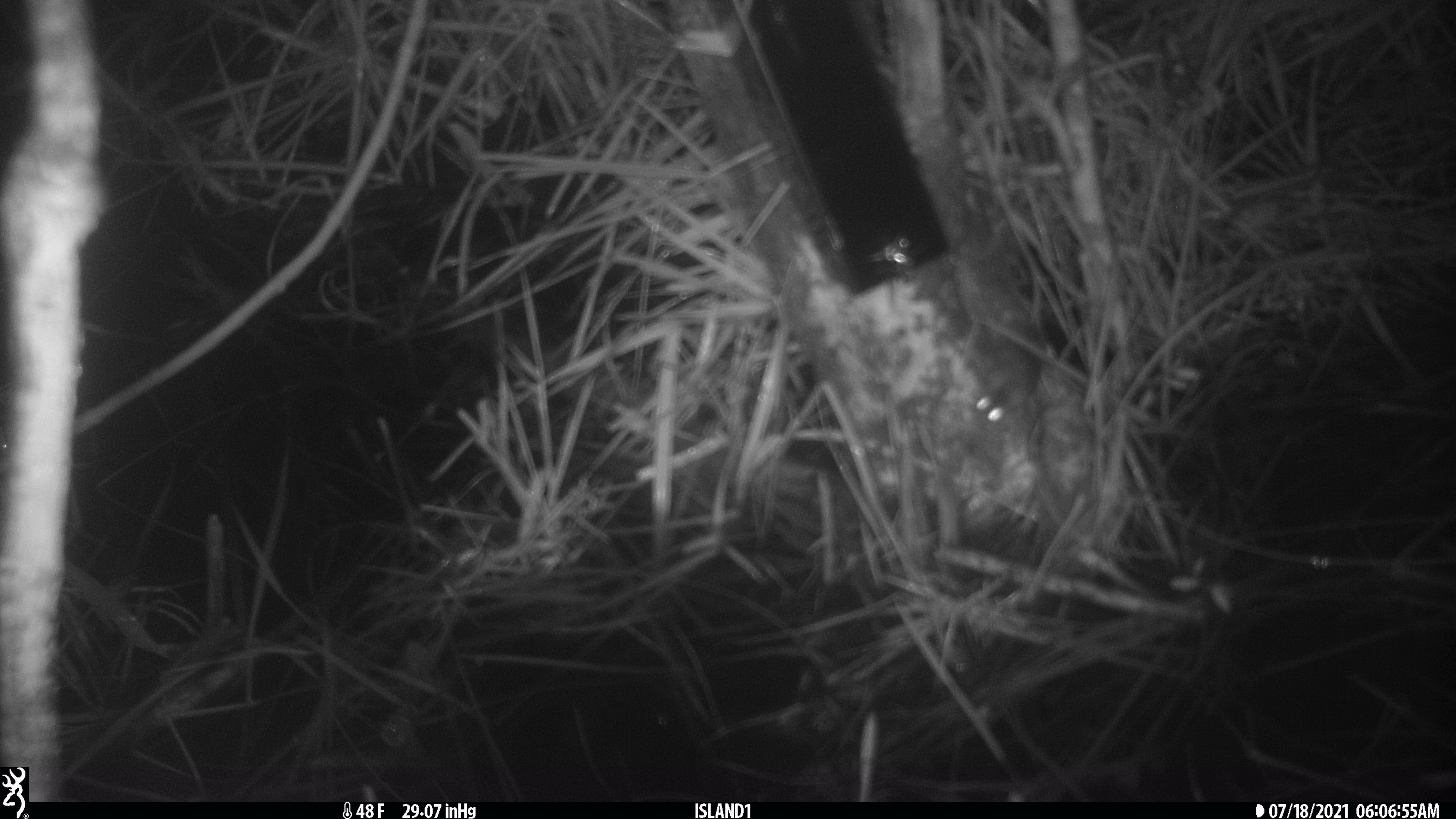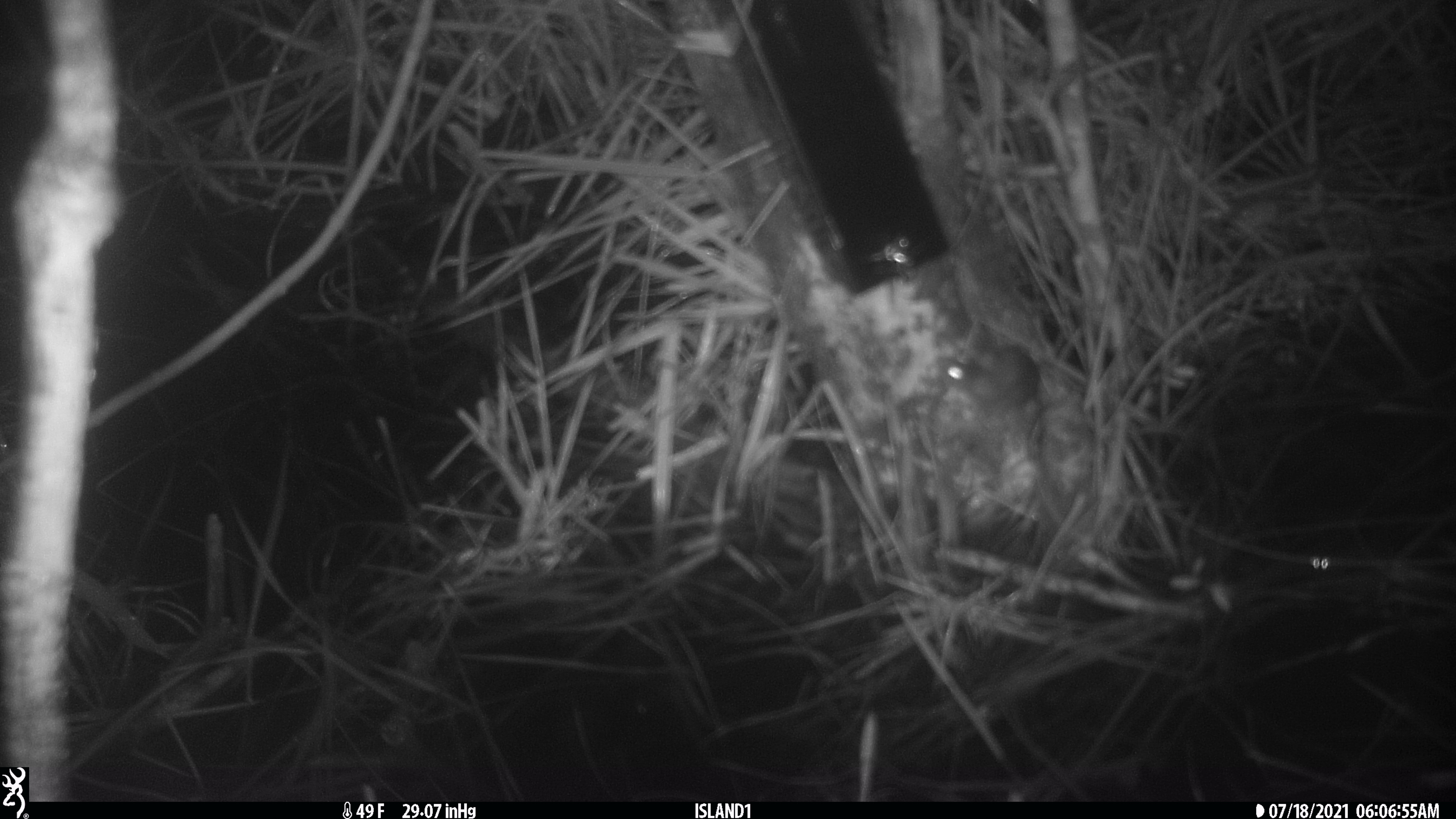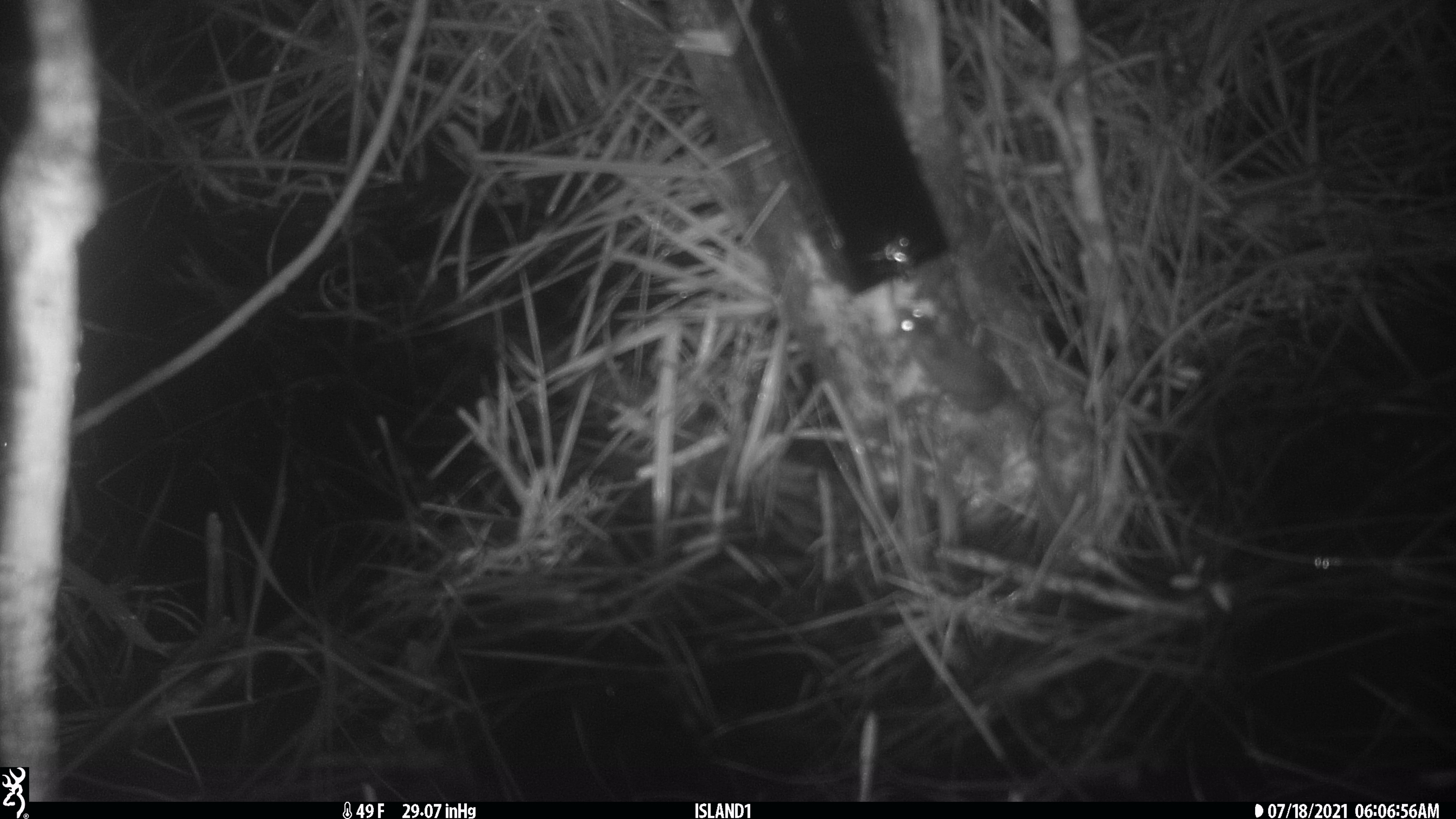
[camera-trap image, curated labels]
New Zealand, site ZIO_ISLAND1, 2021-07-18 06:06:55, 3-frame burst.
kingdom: Animalia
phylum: Chordata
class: Mammalia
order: Rodentia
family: Muridae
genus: Mus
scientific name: Mus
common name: mouse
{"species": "mouse (Mus)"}